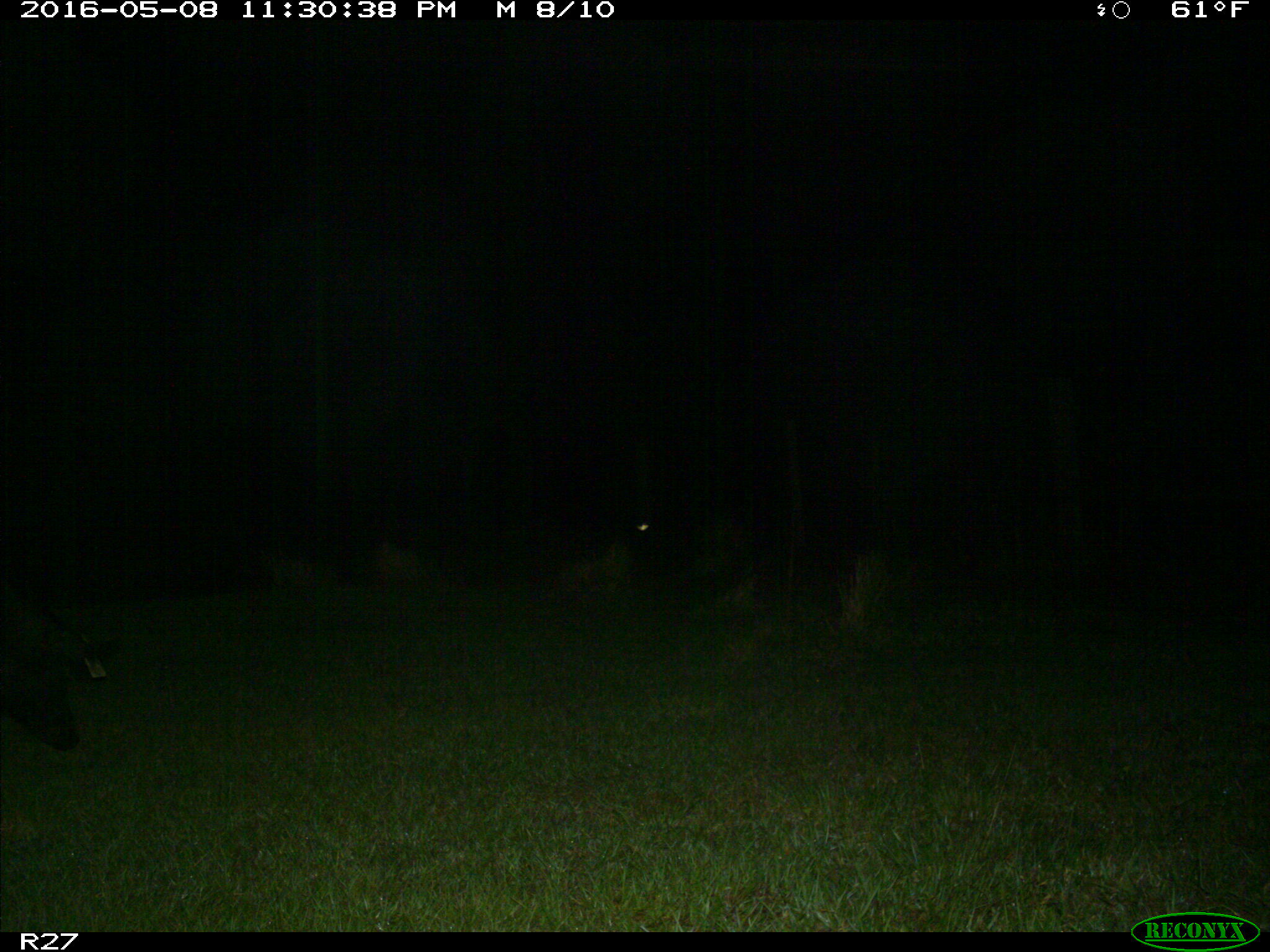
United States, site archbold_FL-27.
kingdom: Animalia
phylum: Chordata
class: Mammalia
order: Artiodactyla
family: Suidae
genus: Sus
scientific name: Sus scrofa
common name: wild boar